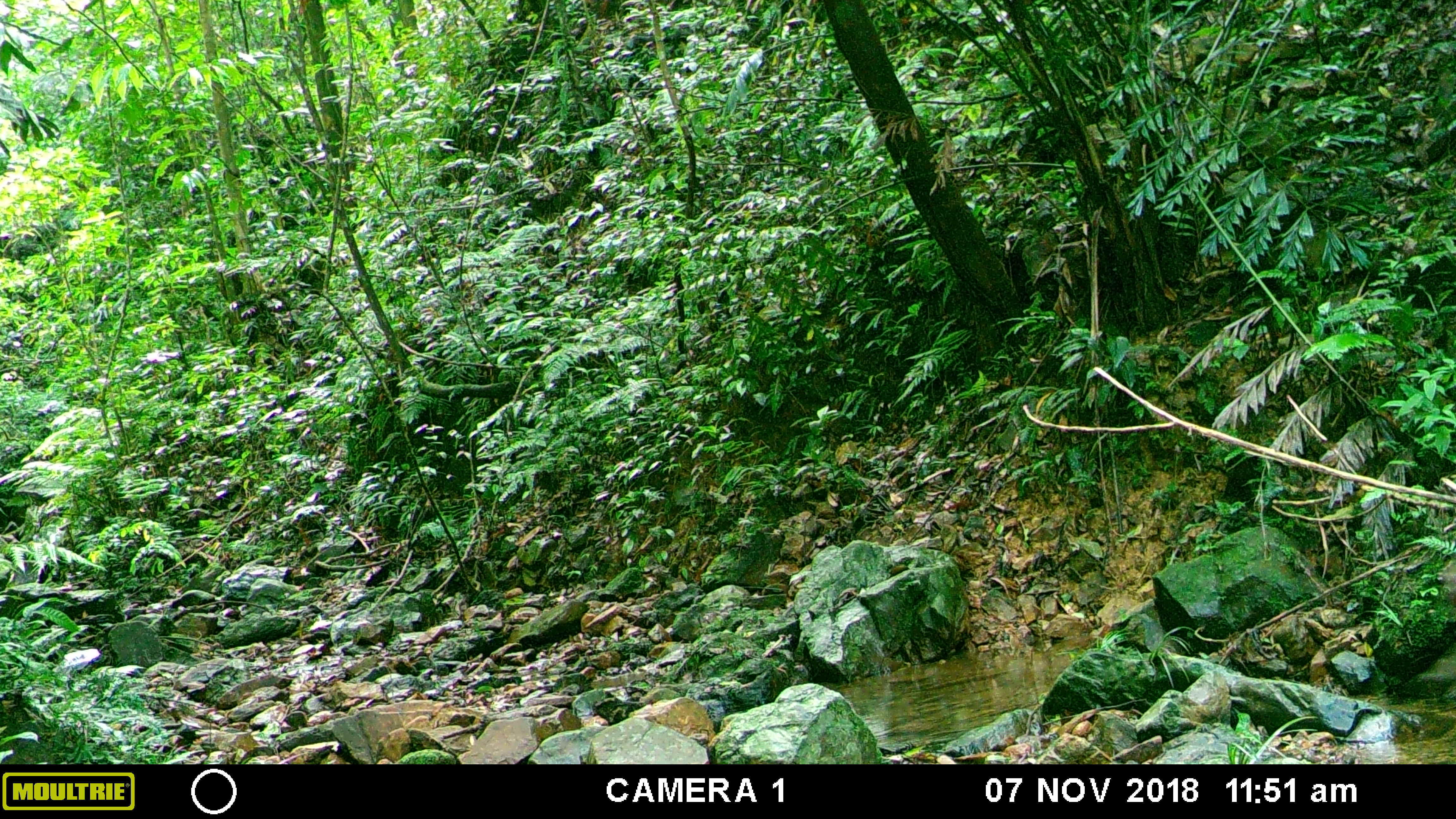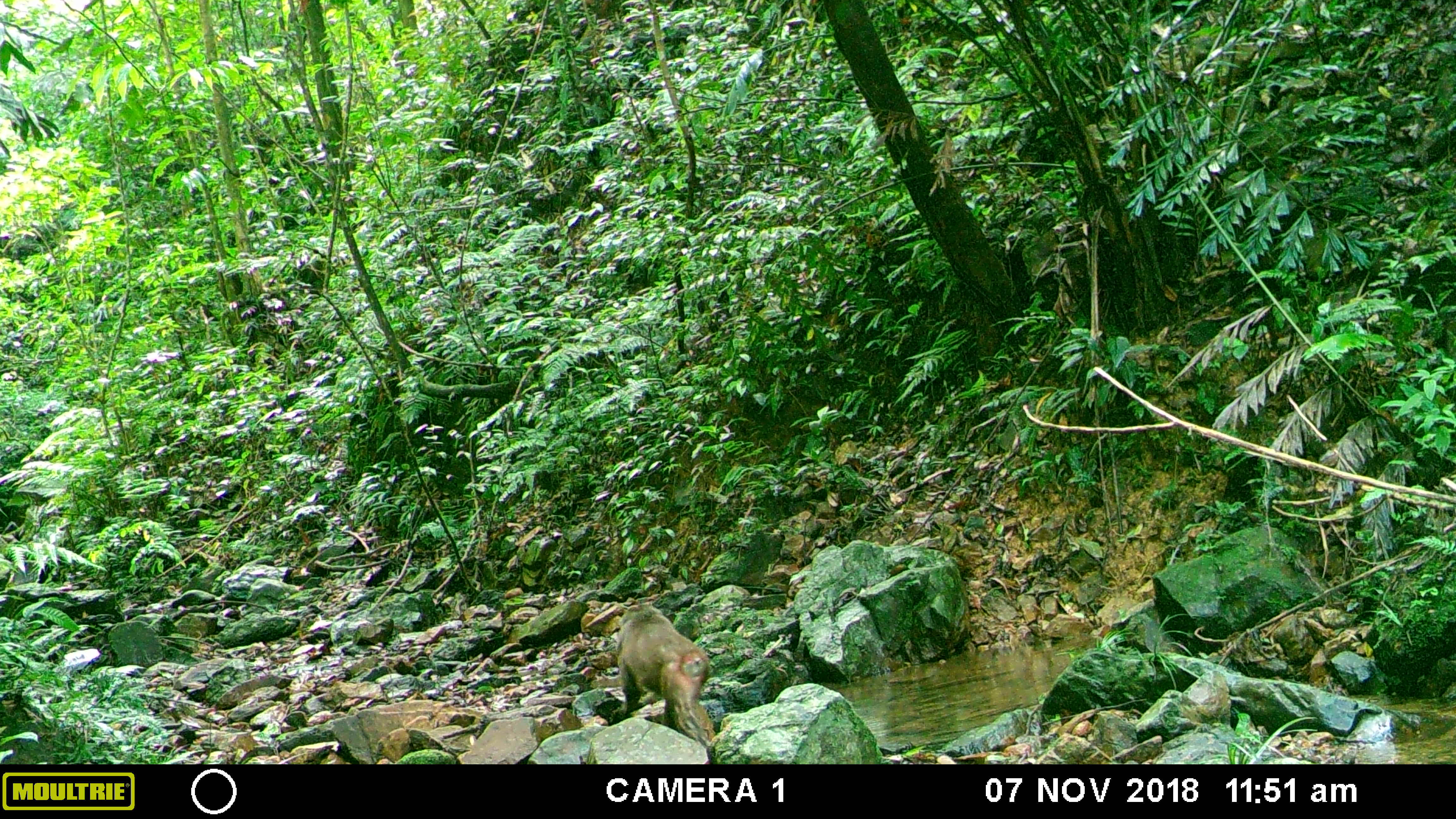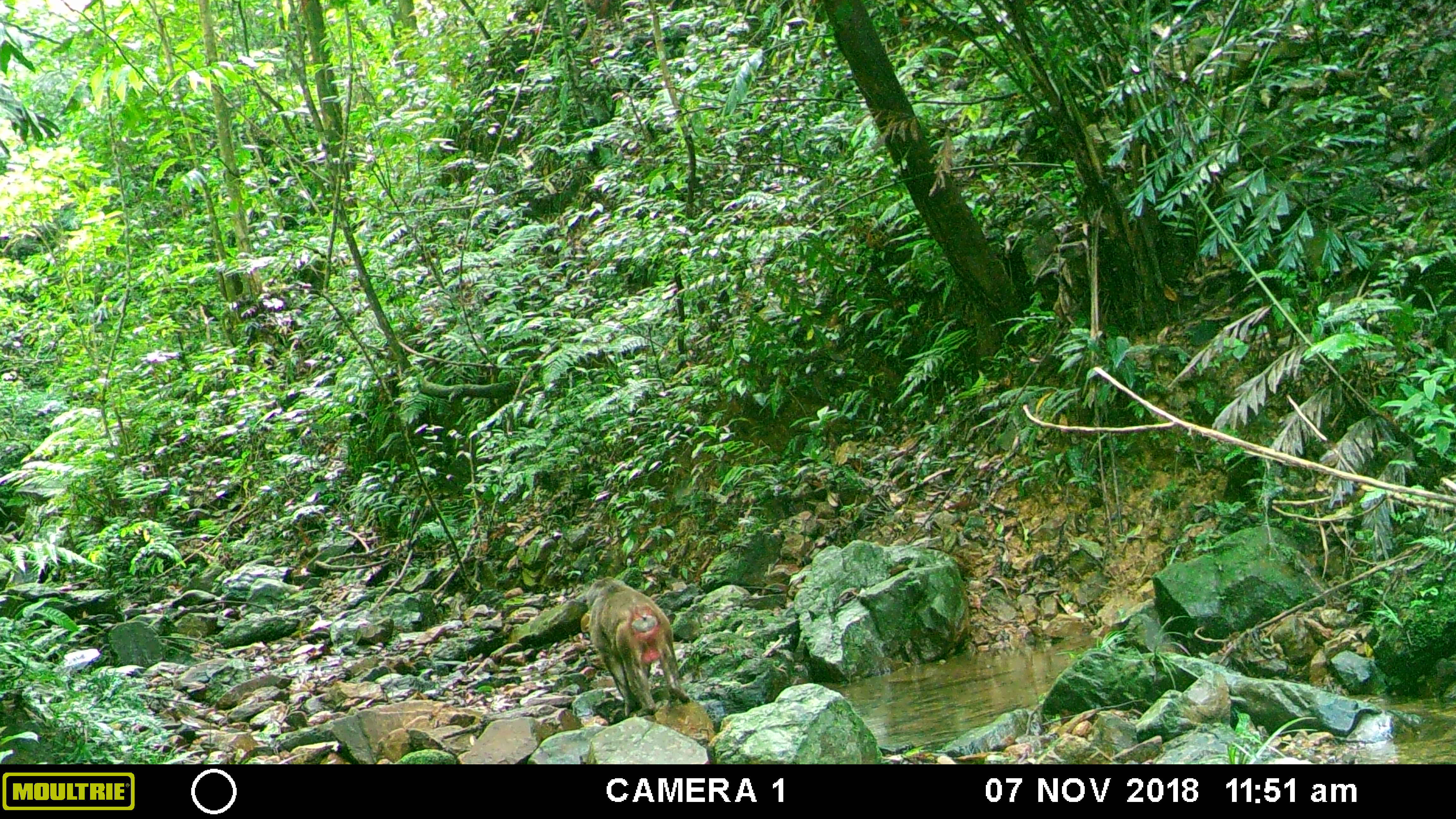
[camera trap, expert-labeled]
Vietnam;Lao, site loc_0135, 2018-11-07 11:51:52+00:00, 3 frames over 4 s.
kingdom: Animalia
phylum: Chordata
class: Mammalia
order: Primates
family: Cercopithecidae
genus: Macaca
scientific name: Macaca arctoides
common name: stump-tailed macaque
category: stump tailed macaque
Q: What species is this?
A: Stump tailed macaque (stump-tailed macaque) (Macaca arctoides).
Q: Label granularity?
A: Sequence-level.